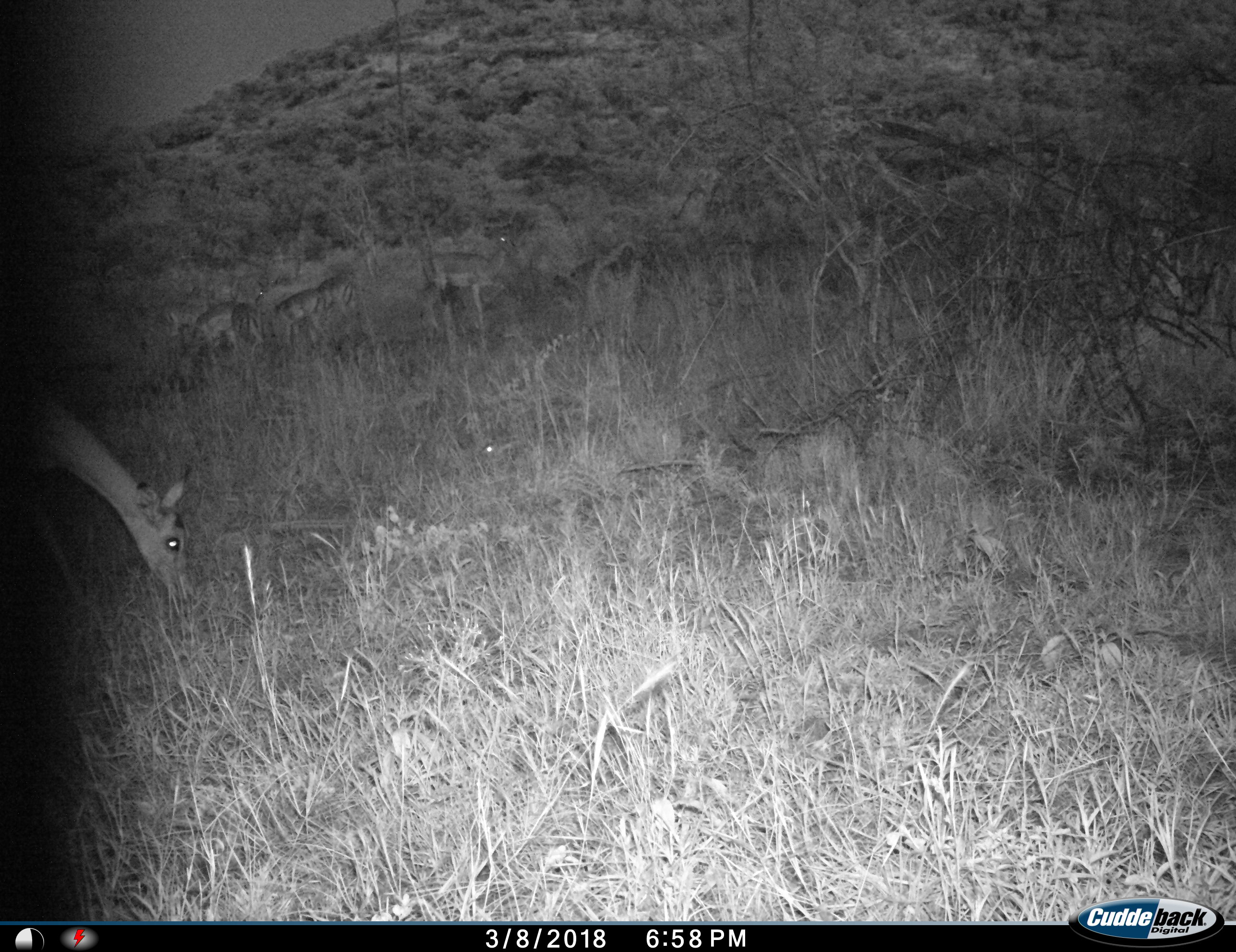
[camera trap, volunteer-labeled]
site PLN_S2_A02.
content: unidentified animal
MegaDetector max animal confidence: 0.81